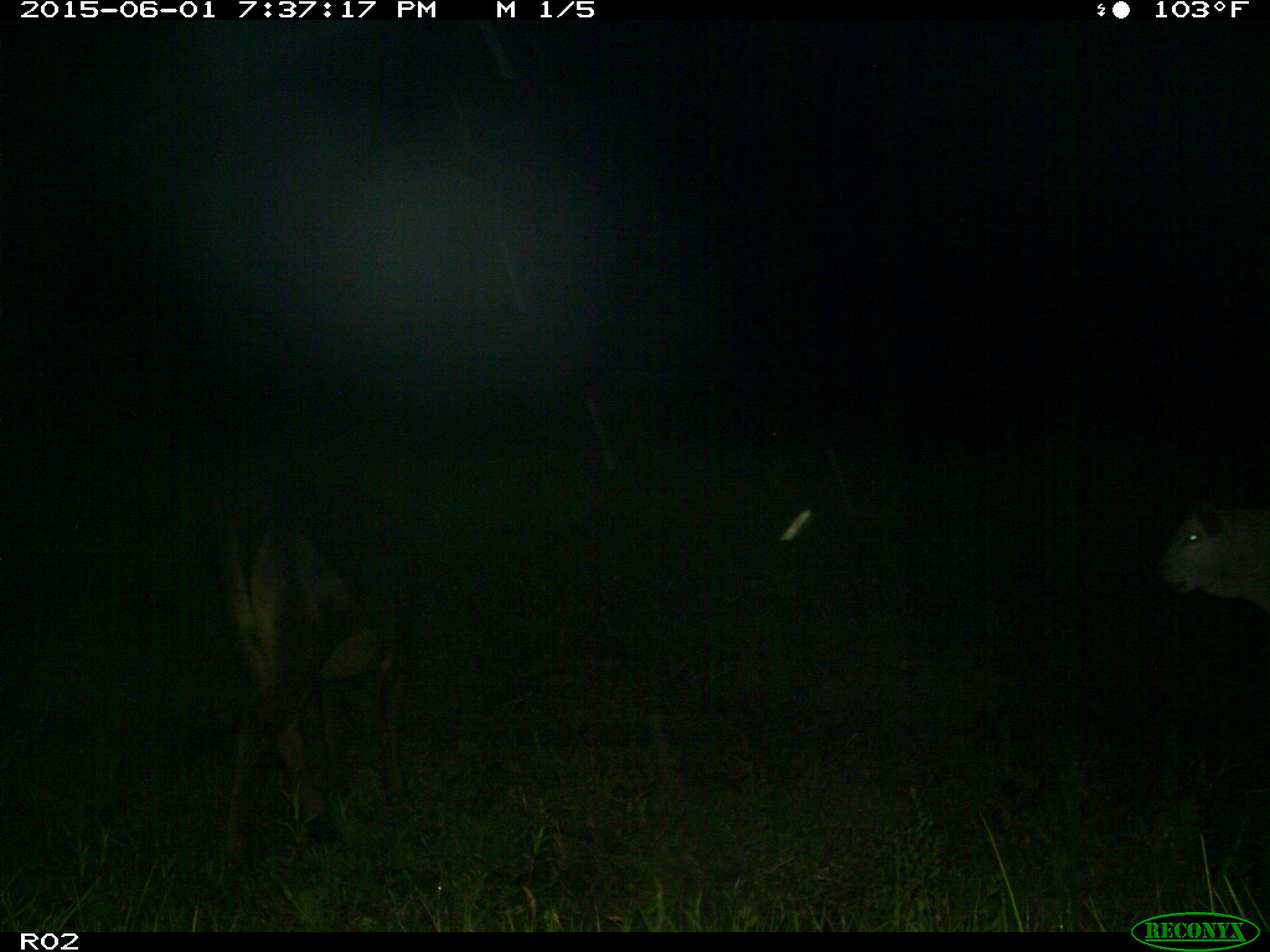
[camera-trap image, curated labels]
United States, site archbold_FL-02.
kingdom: Animalia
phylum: Chordata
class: Mammalia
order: Artiodactyla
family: Bovidae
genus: Bos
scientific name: Bos taurus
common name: domestic cow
Bos taurus (domestic cow).